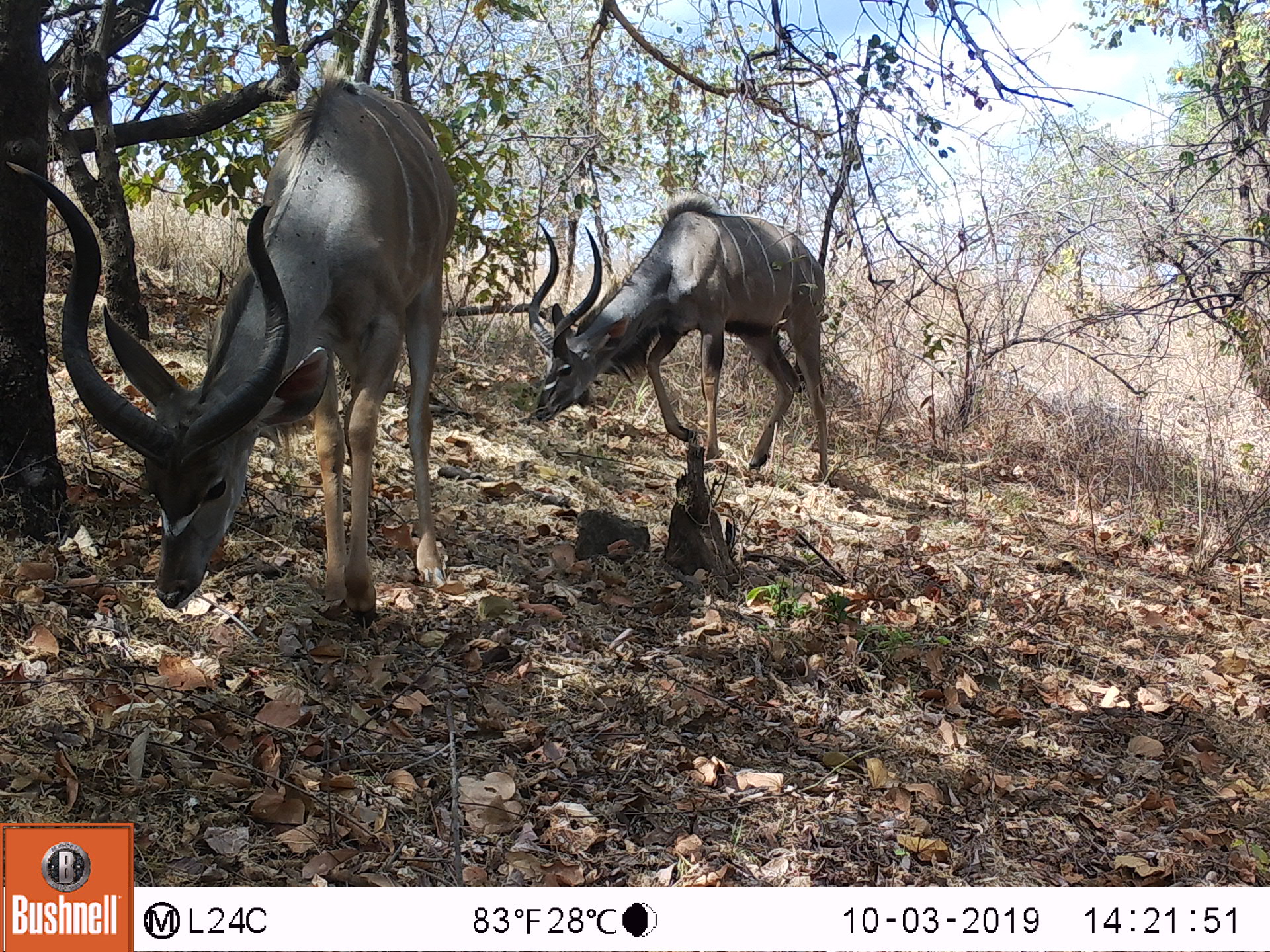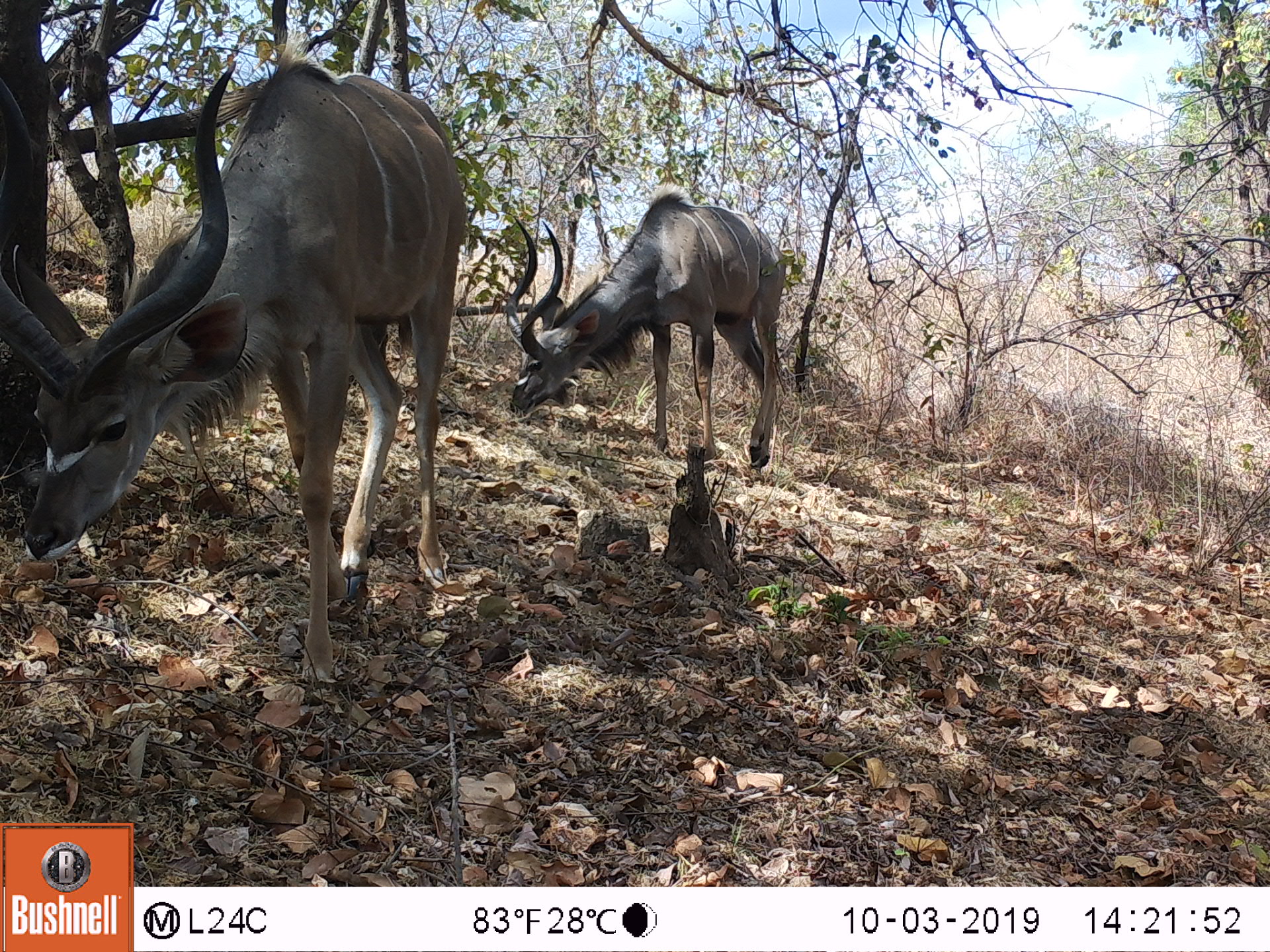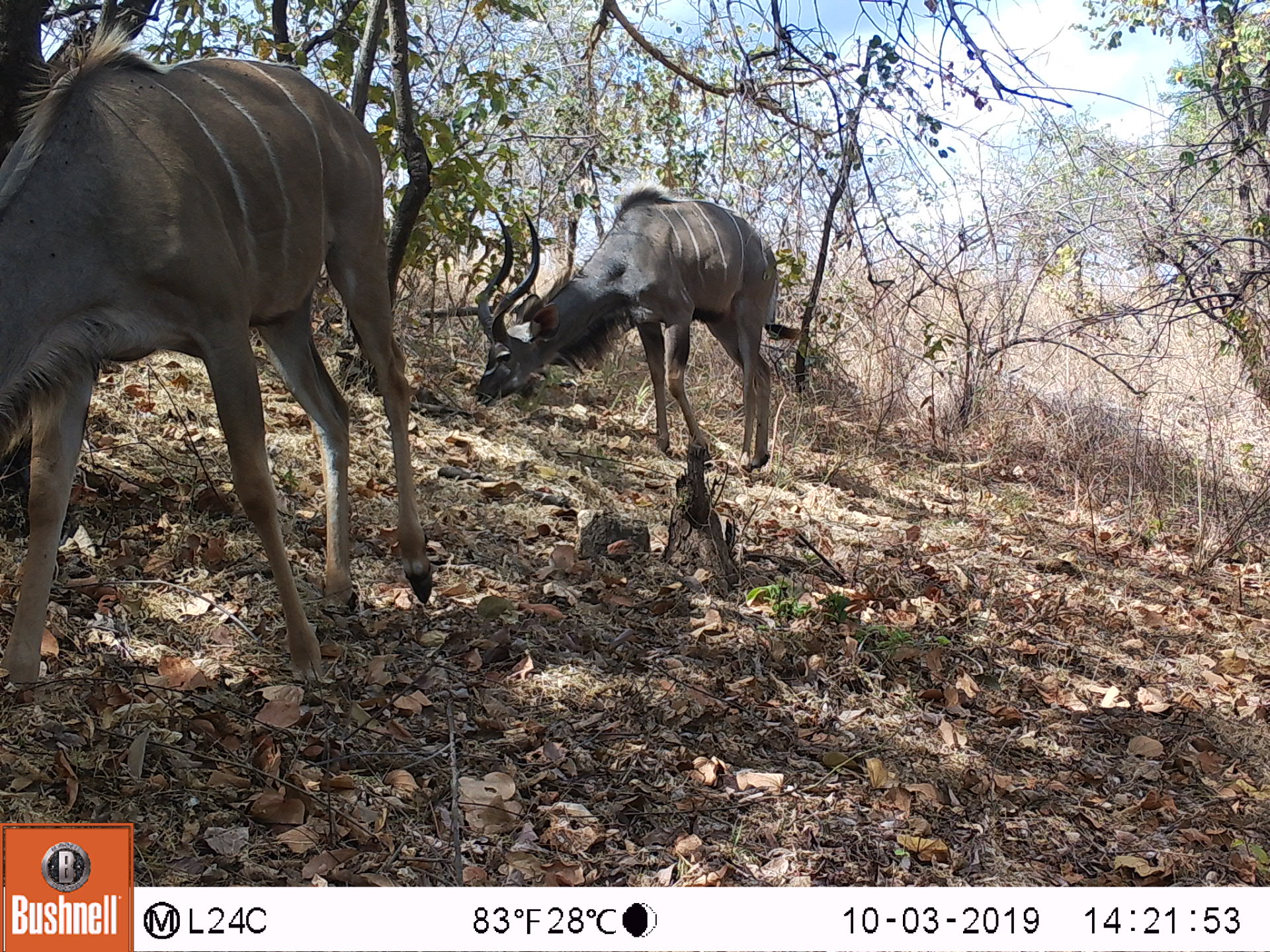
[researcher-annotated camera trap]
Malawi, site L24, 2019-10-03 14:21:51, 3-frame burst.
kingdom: Animalia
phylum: Chordata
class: Mammalia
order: Artiodactyla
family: Bovidae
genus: Tragelaphus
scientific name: Tragelaphus strepsiceros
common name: greater kudu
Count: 2.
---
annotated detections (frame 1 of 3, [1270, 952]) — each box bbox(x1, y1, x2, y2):
greater kudu: bbox(0, 82, 472, 631); bbox(516, 185, 855, 454)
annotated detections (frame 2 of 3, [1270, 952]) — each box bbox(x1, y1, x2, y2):
greater kudu: bbox(3, 64, 474, 677); bbox(499, 192, 806, 480)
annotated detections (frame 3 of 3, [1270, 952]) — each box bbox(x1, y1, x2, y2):
greater kudu: bbox(0, 48, 433, 705); bbox(454, 173, 791, 460)